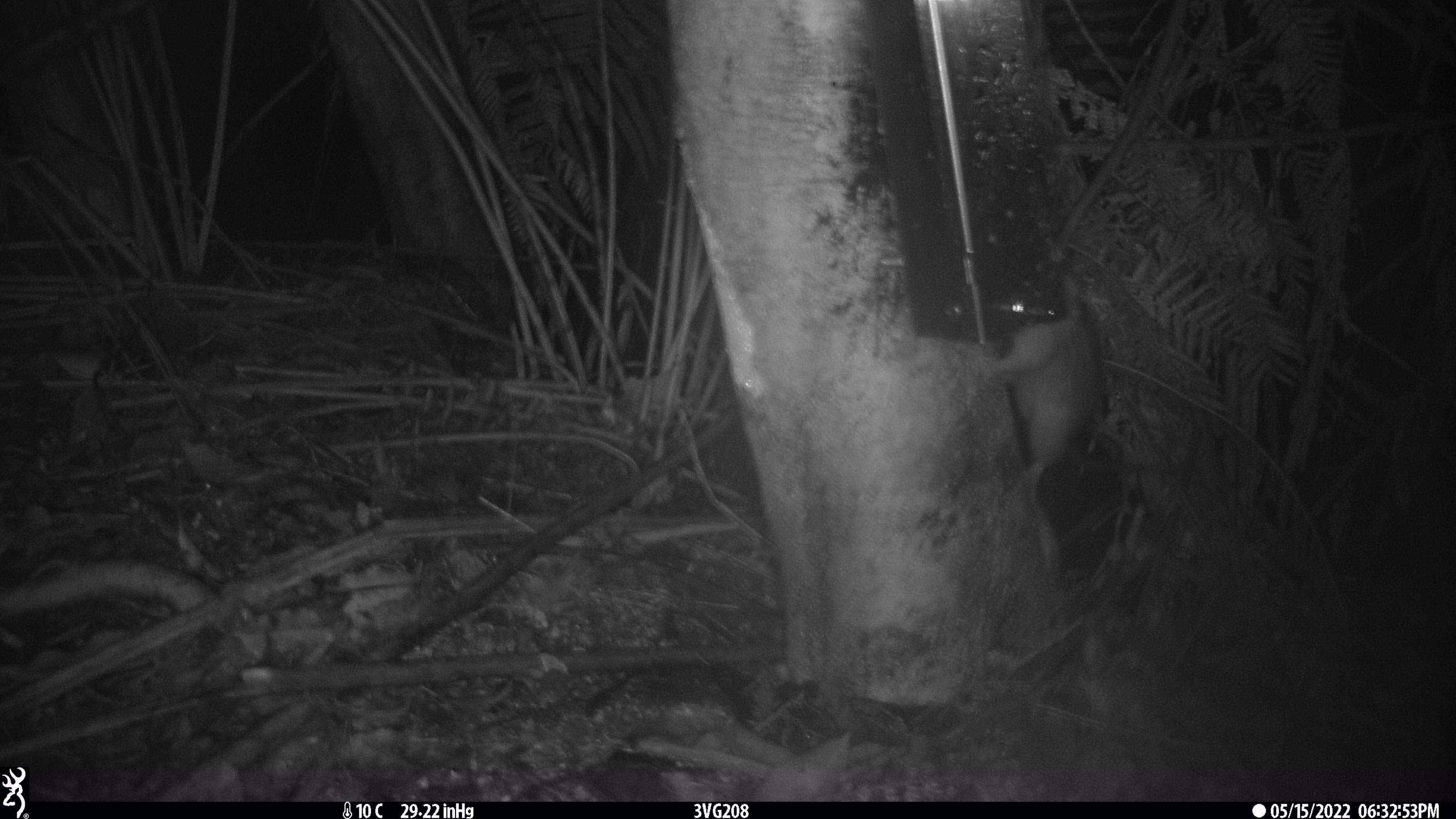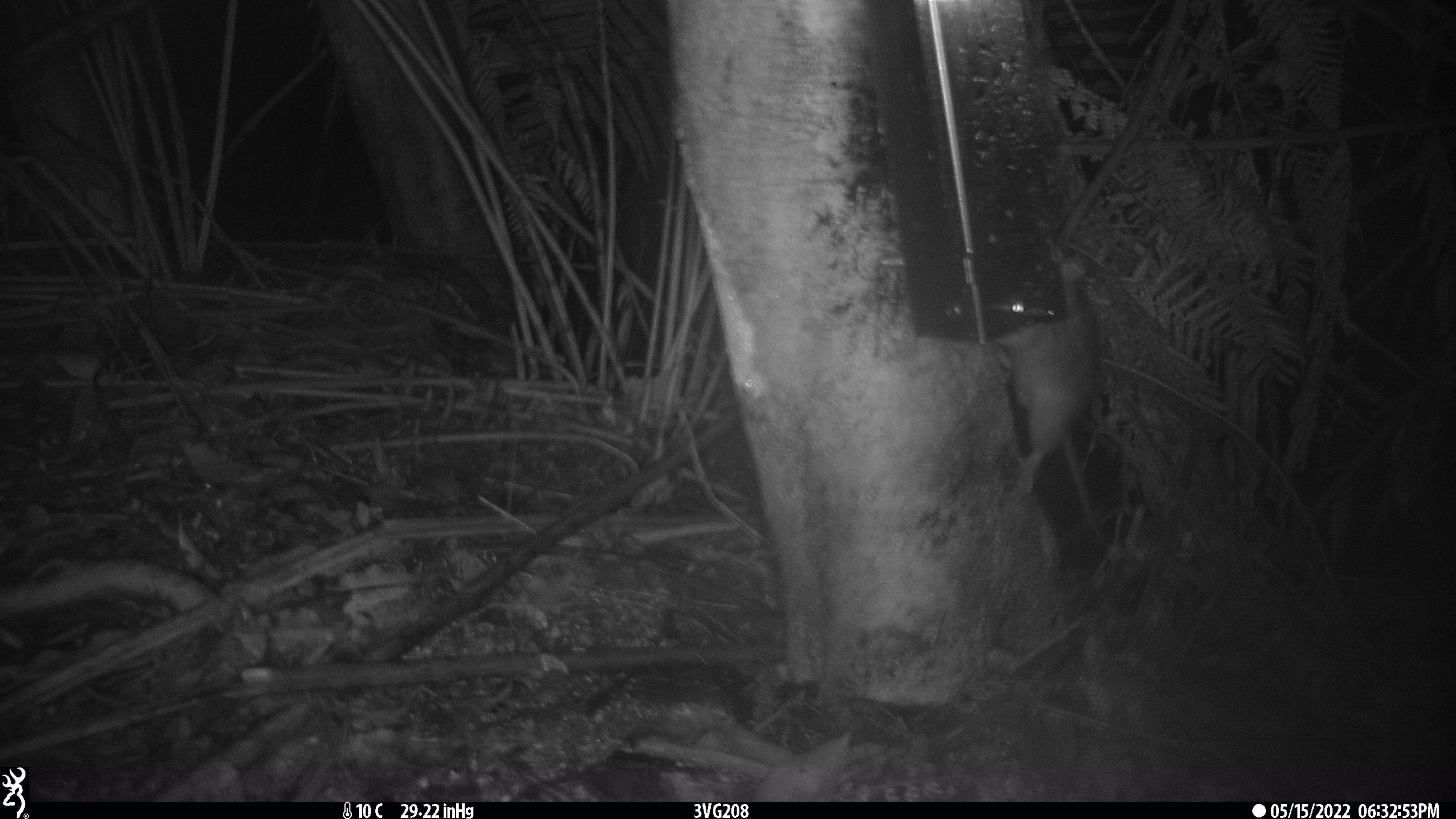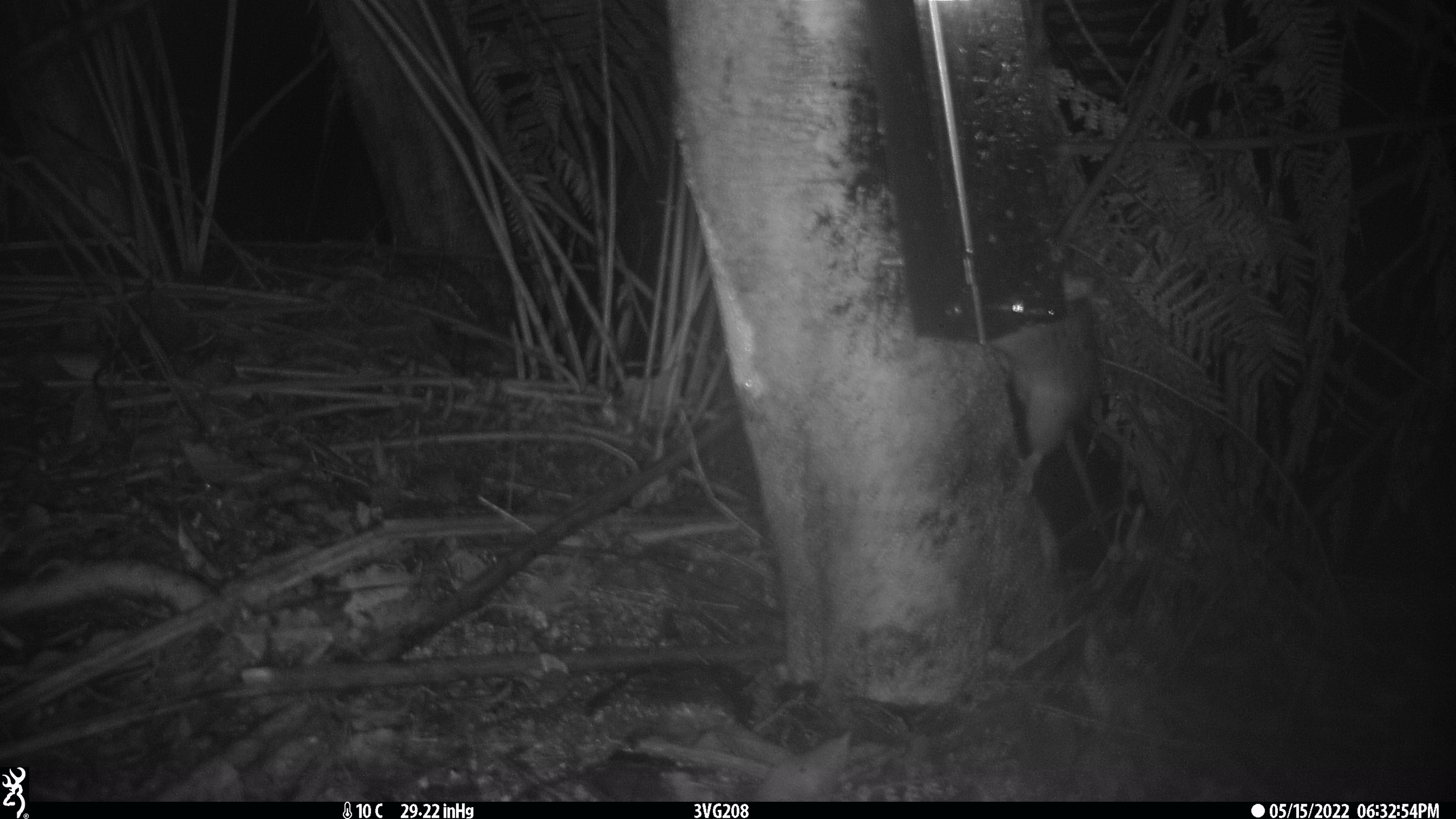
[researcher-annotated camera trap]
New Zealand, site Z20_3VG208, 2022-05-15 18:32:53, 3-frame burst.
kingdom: Animalia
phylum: Chordata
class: Mammalia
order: Rodentia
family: Muridae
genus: Rattus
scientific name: Rattus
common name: rat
Rat (Rattus).